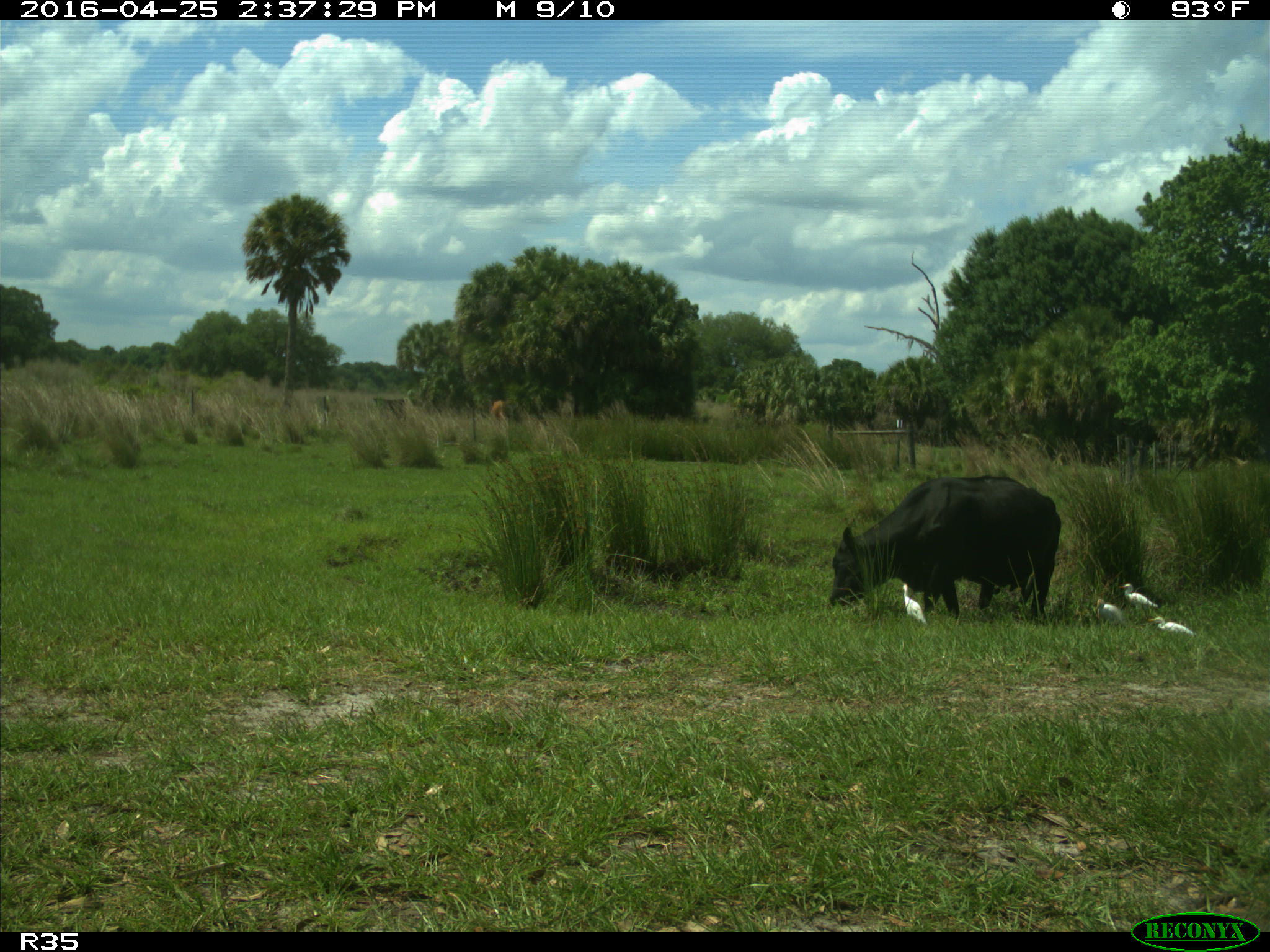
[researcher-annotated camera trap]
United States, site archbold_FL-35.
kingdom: Animalia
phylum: Chordata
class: Mammalia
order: Artiodactyla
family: Bovidae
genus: Bos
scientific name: Bos taurus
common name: domestic cow